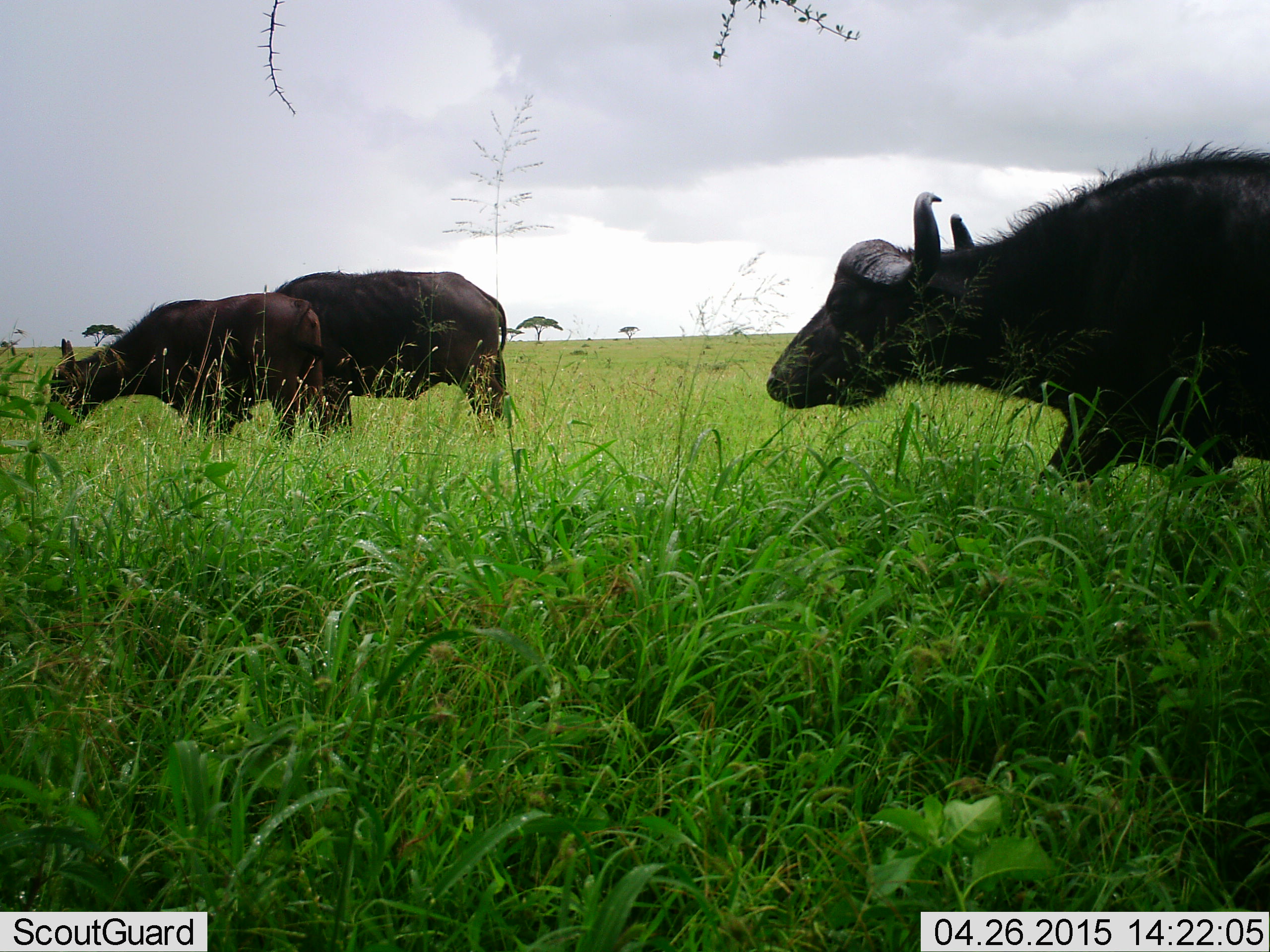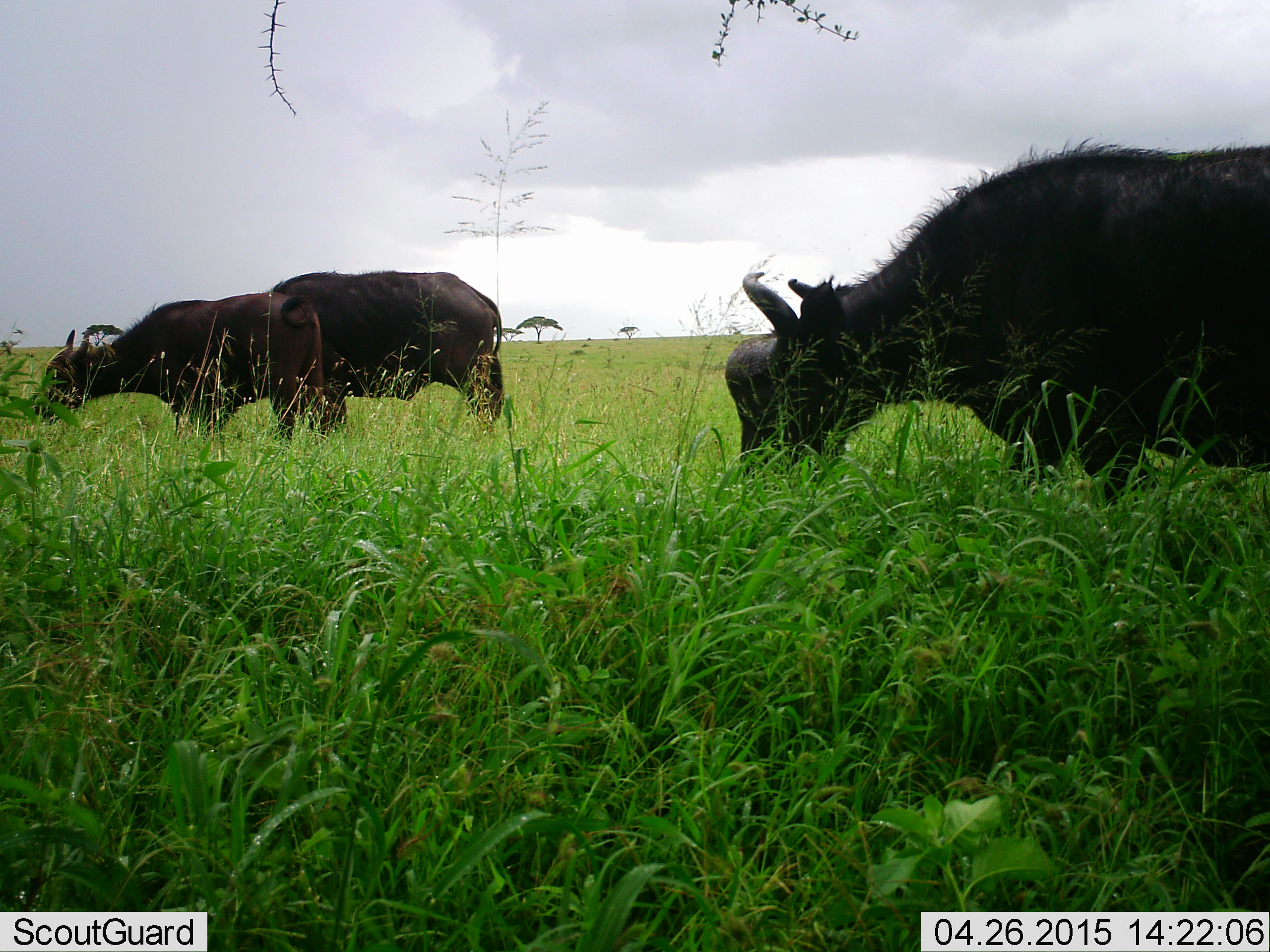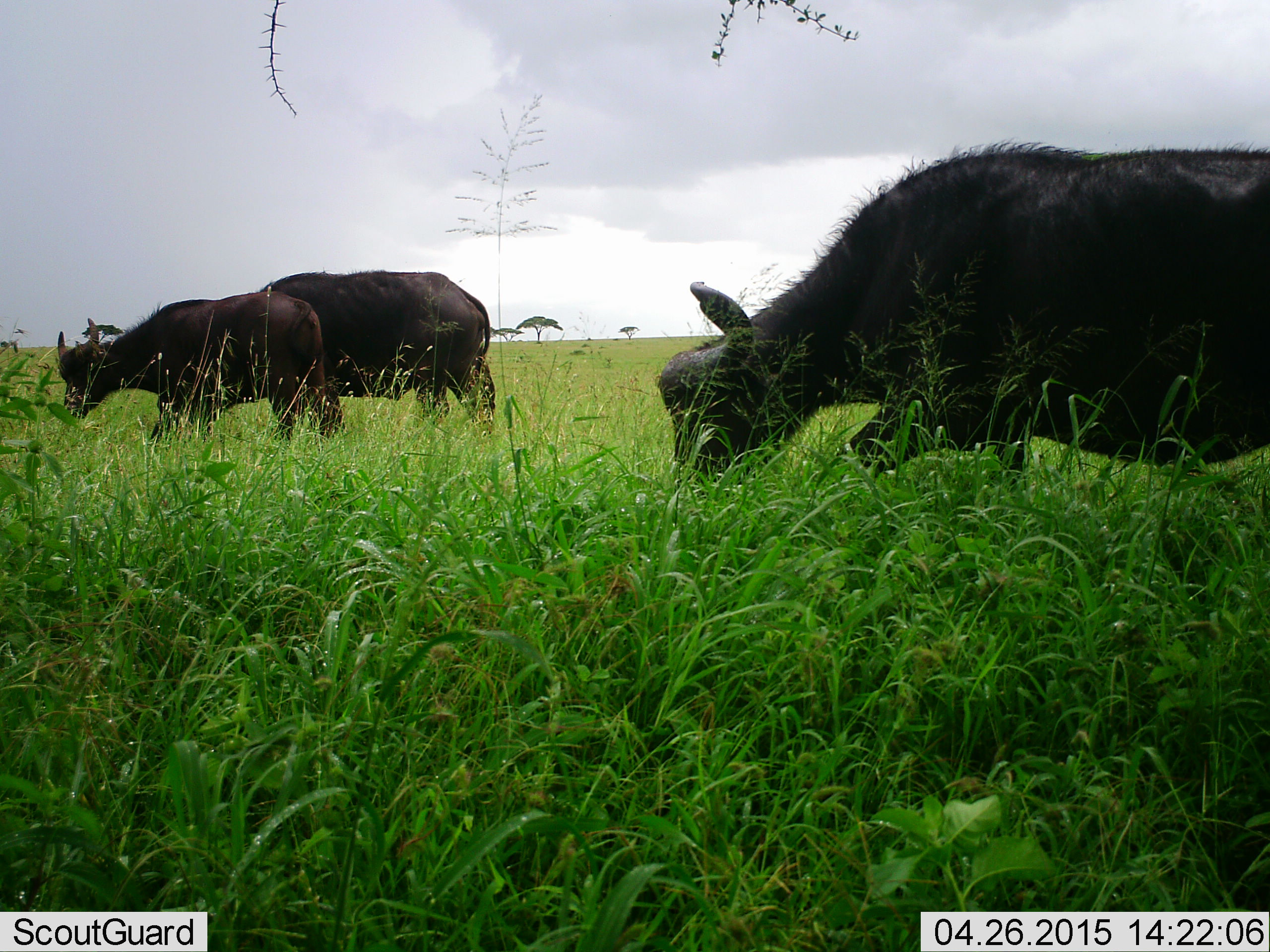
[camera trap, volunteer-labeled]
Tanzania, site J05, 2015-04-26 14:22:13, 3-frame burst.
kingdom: Animalia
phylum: Chordata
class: Mammalia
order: Artiodactyla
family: Bovidae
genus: Syncerus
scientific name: Syncerus caffer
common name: cape buffalo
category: buffalo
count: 3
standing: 40%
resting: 0%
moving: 40%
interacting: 0%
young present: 20%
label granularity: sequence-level